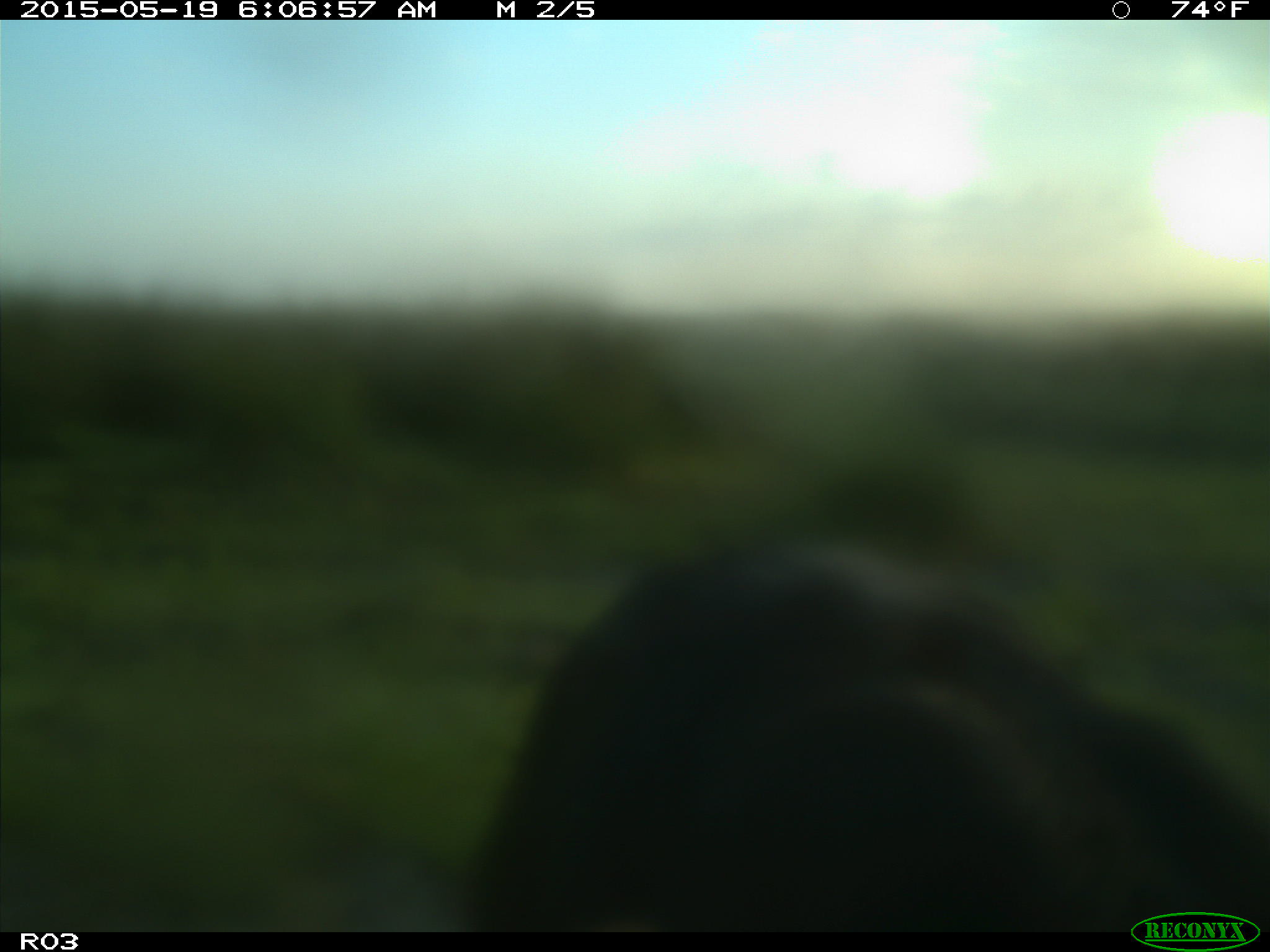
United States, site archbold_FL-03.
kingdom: Animalia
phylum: Chordata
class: Mammalia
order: Artiodactyla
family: Bovidae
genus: Bos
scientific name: Bos taurus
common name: domestic cow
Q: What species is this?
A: Bos taurus (domestic cow).